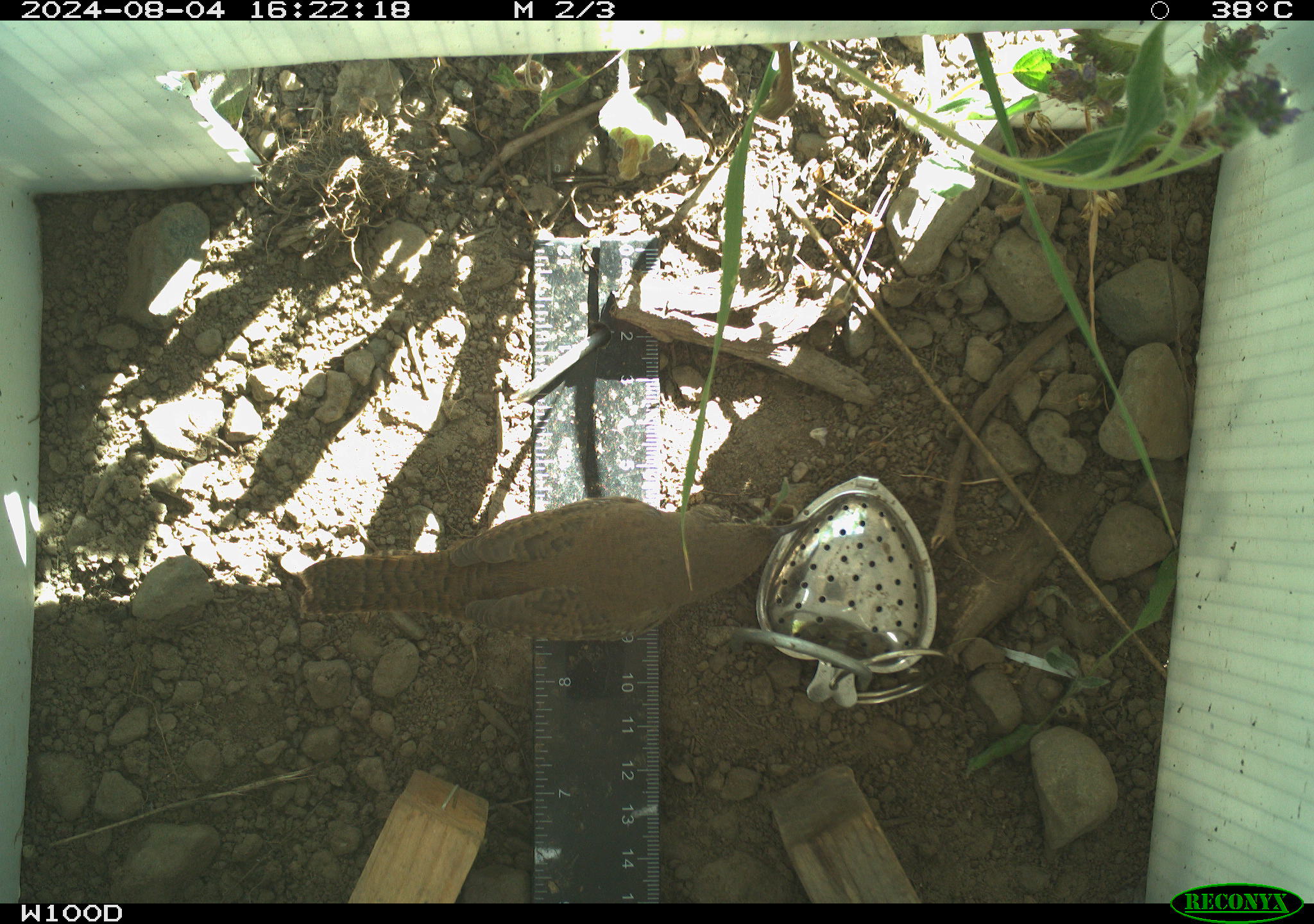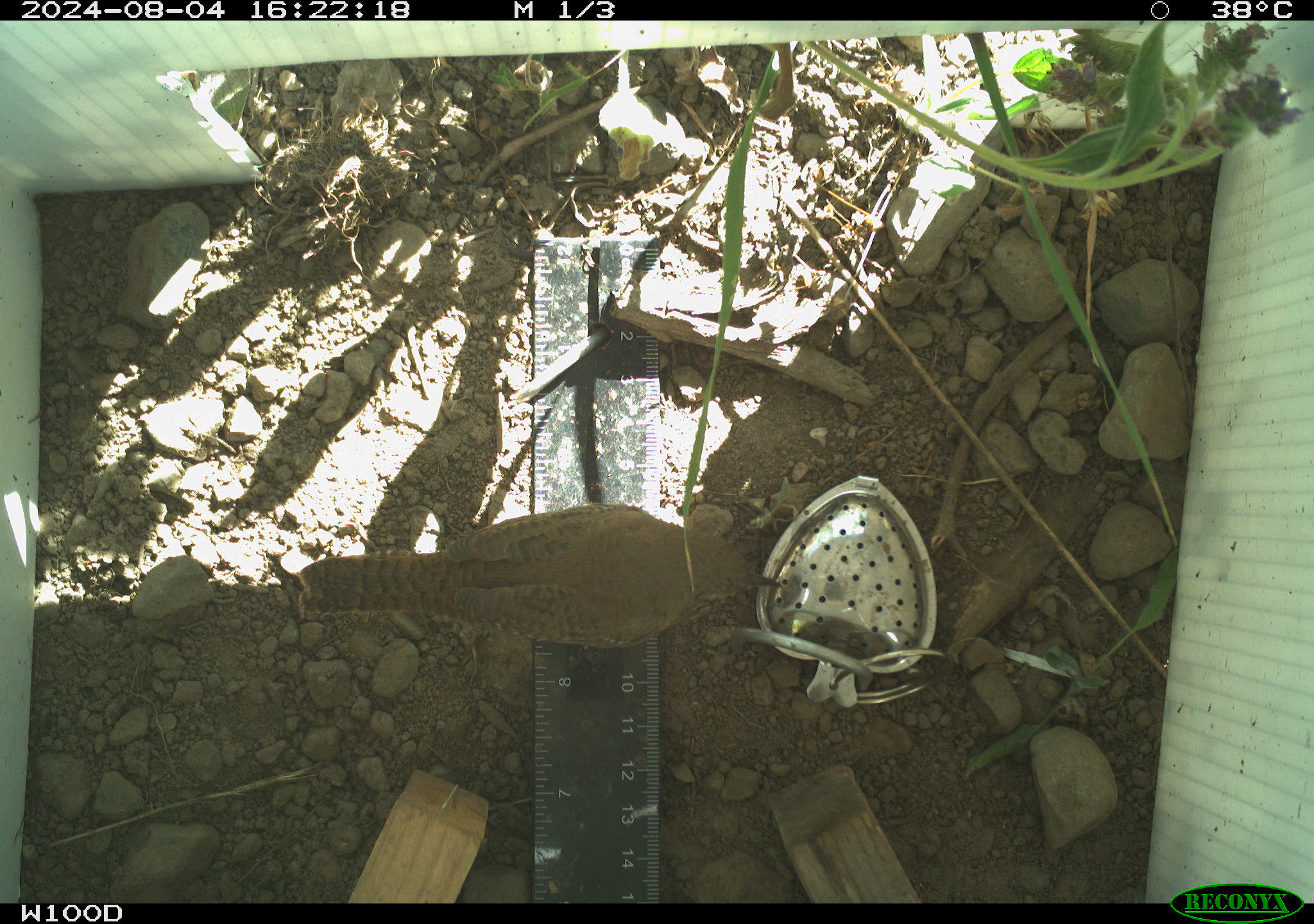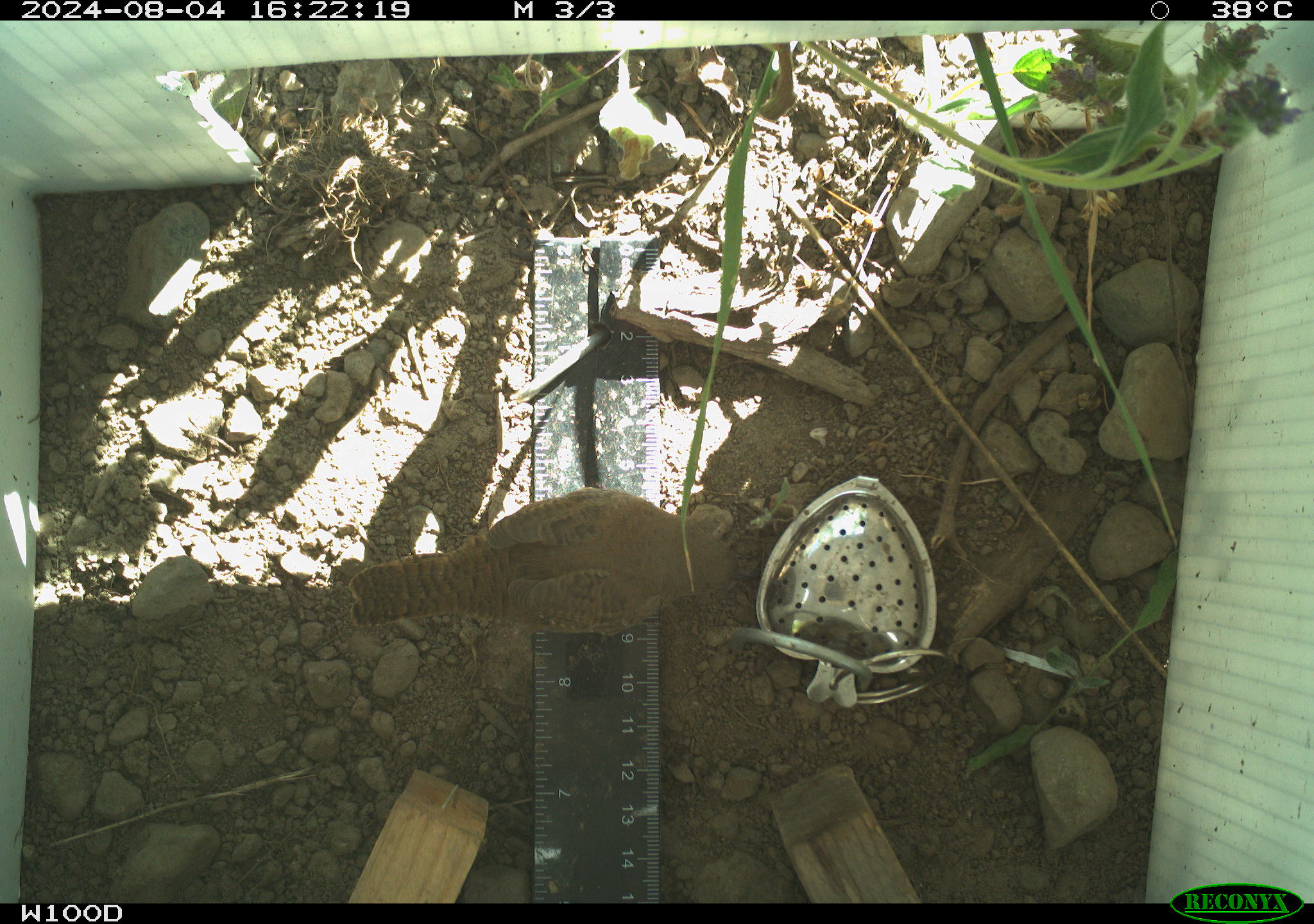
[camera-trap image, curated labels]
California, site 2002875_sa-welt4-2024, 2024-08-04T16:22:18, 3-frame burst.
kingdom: Animalia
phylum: Chordata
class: Aves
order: Passeriformes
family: Troglodytidae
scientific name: Troglodytidae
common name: wren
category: troglodytidae family